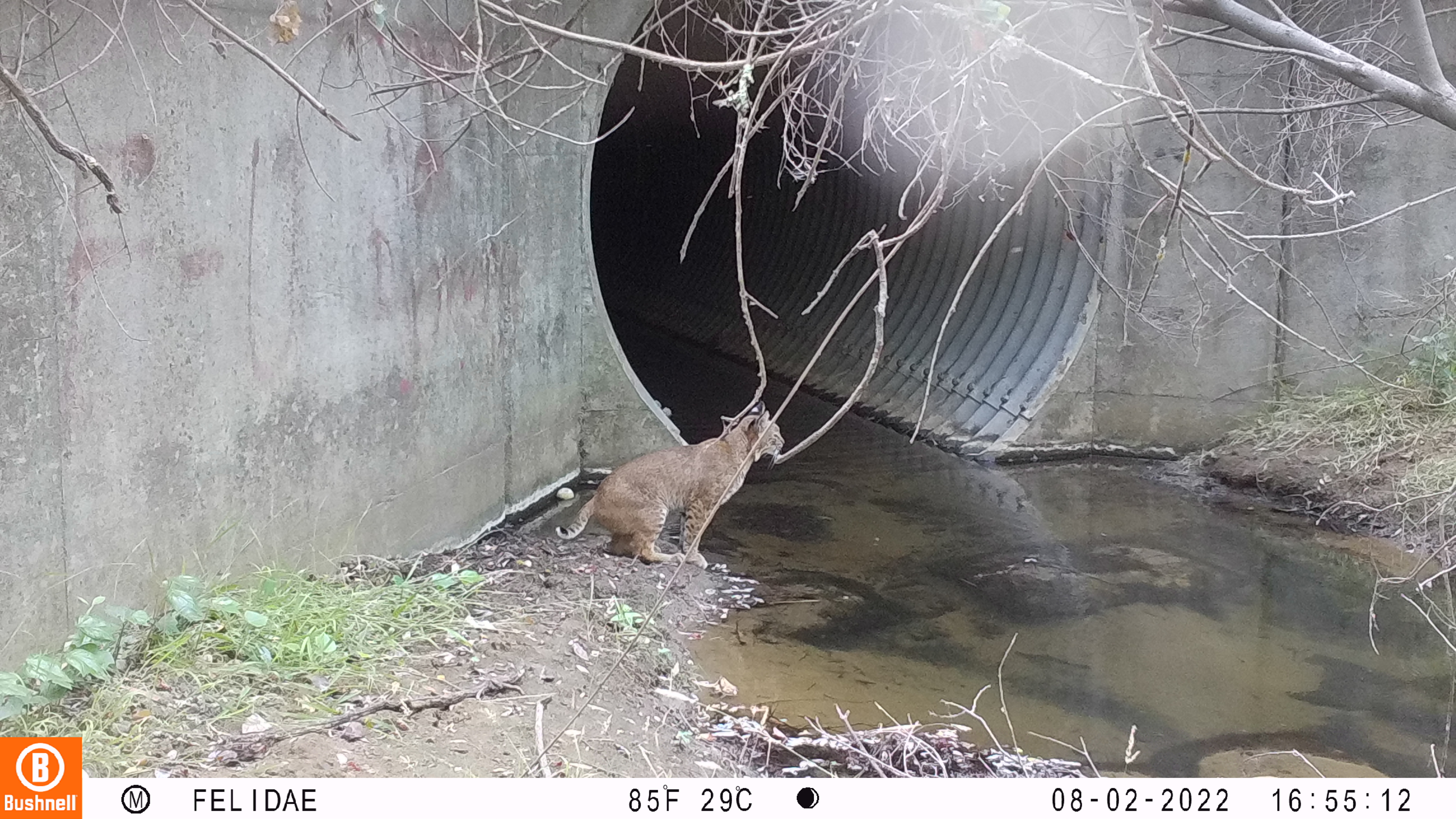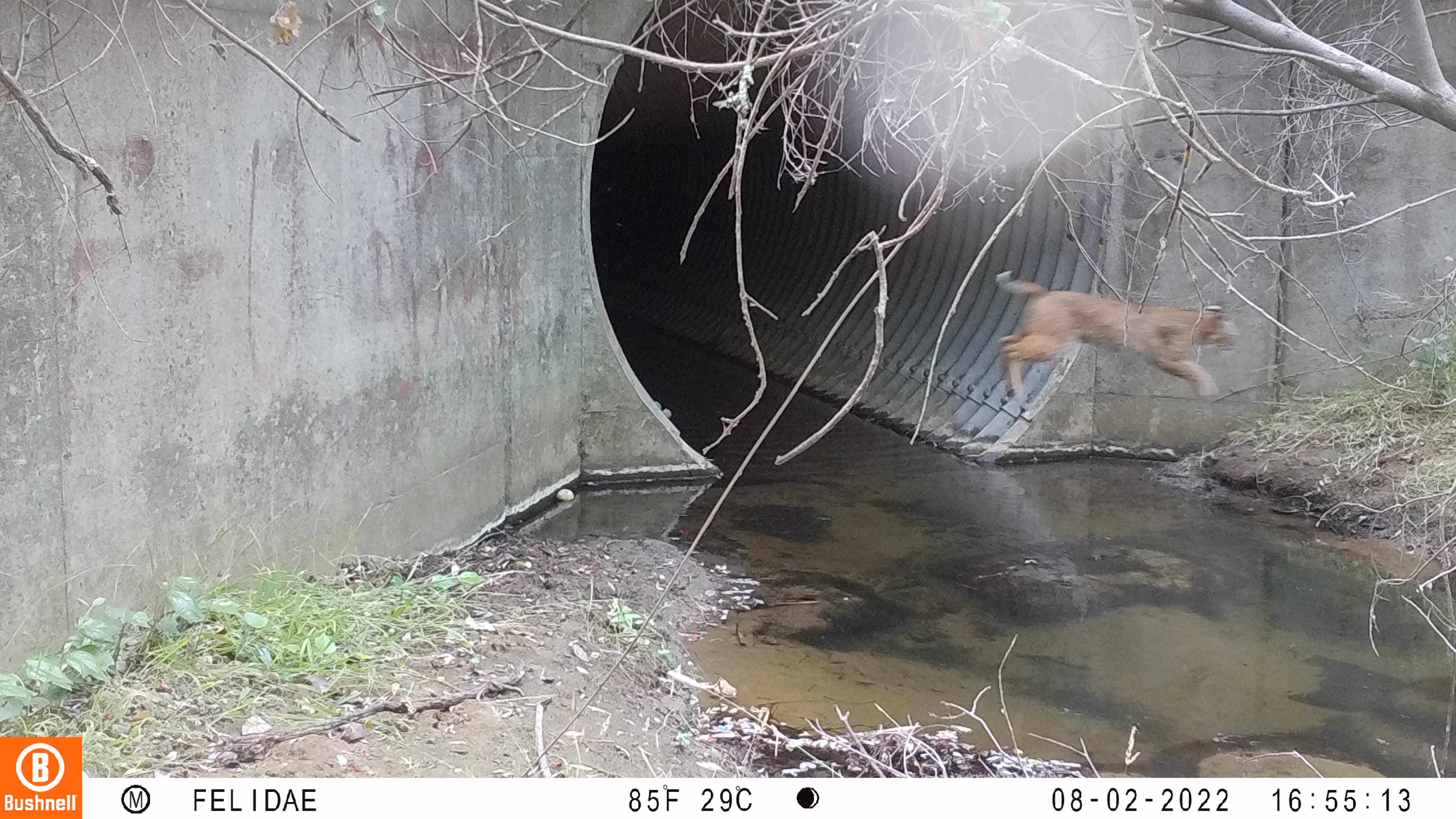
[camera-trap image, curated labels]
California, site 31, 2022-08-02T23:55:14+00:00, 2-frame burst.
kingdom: Animalia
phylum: Chordata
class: Mammalia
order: Carnivora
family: Felidae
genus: Lynx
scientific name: Lynx rufus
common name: bobcat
Bobcat (Lynx rufus).